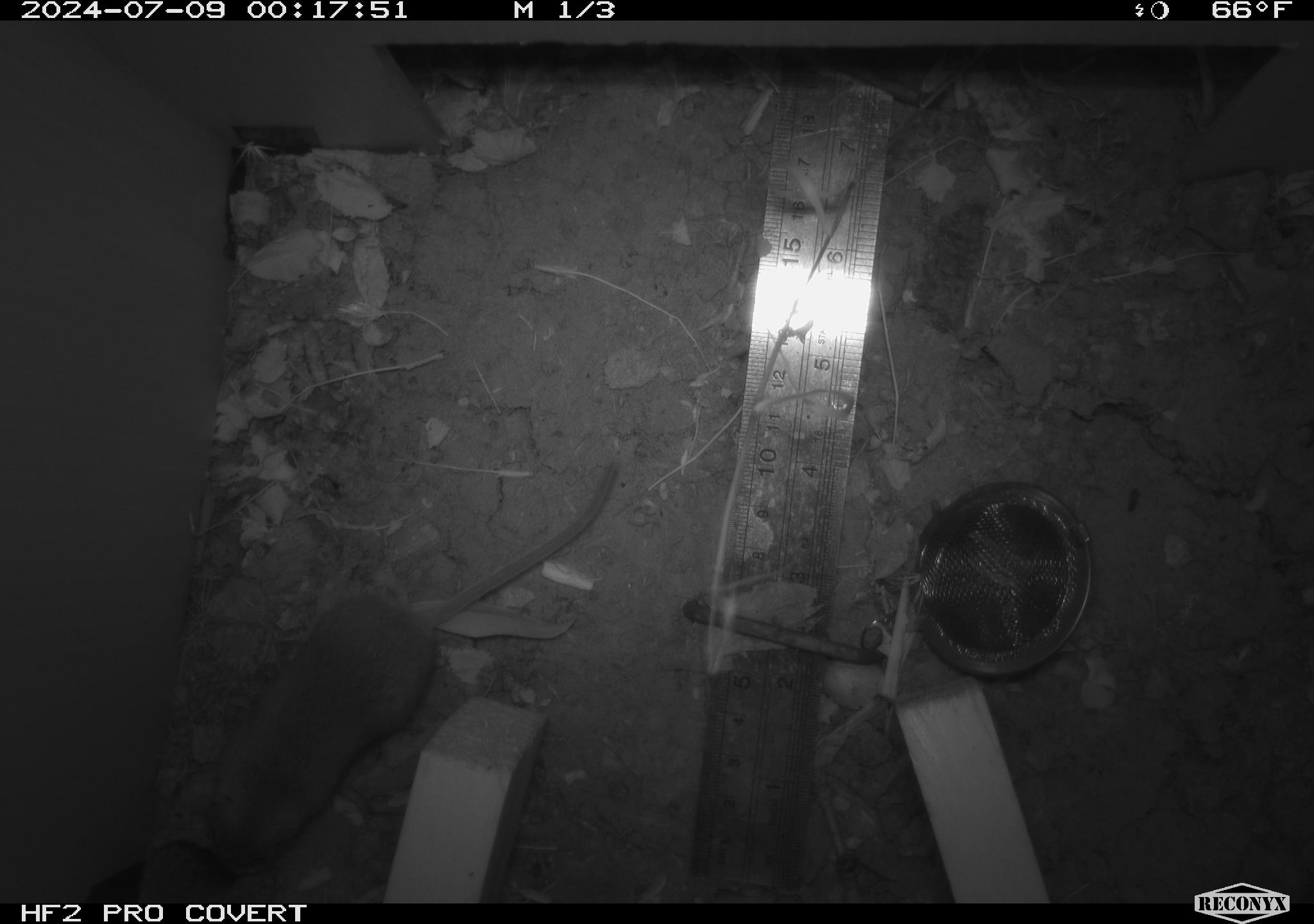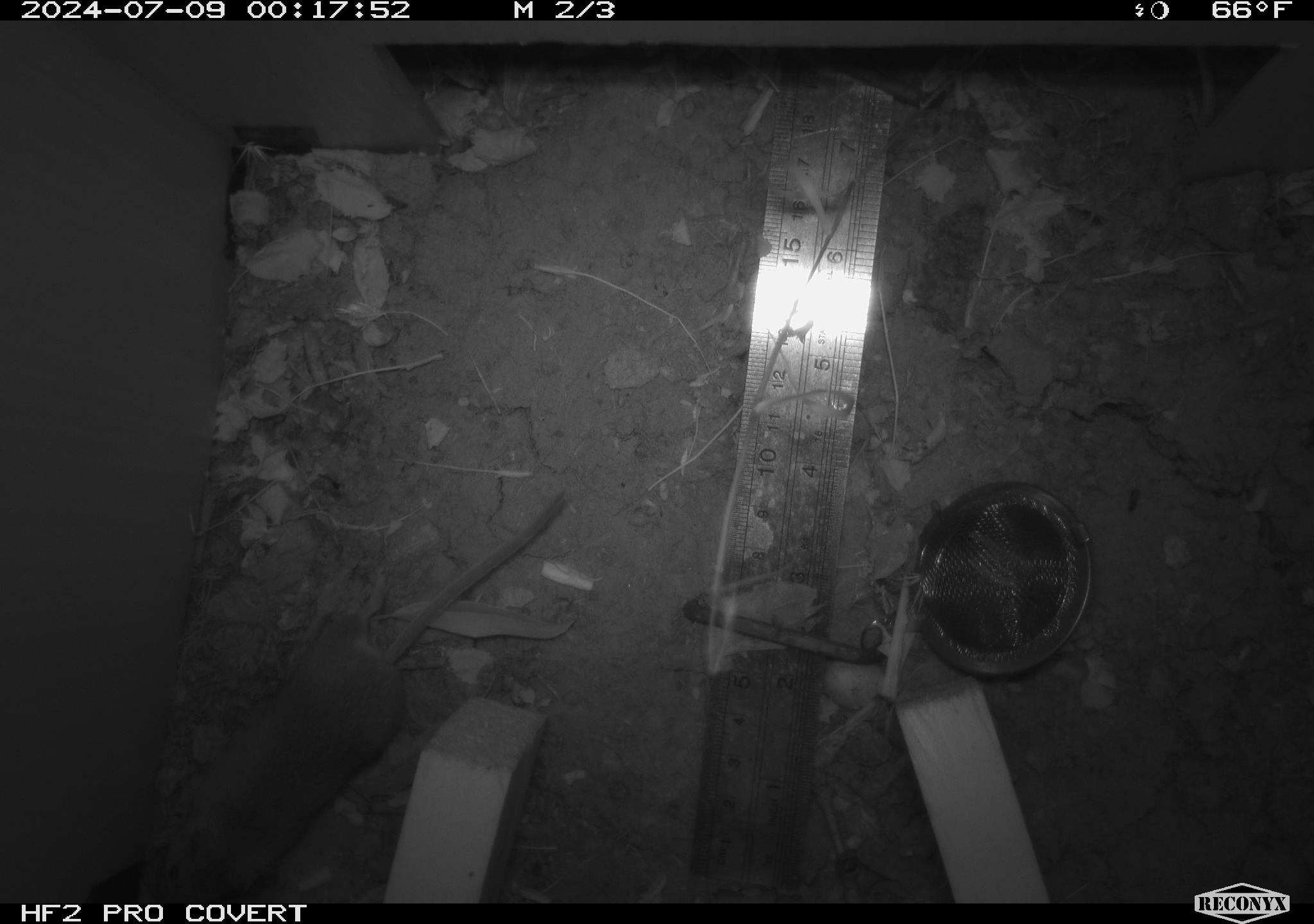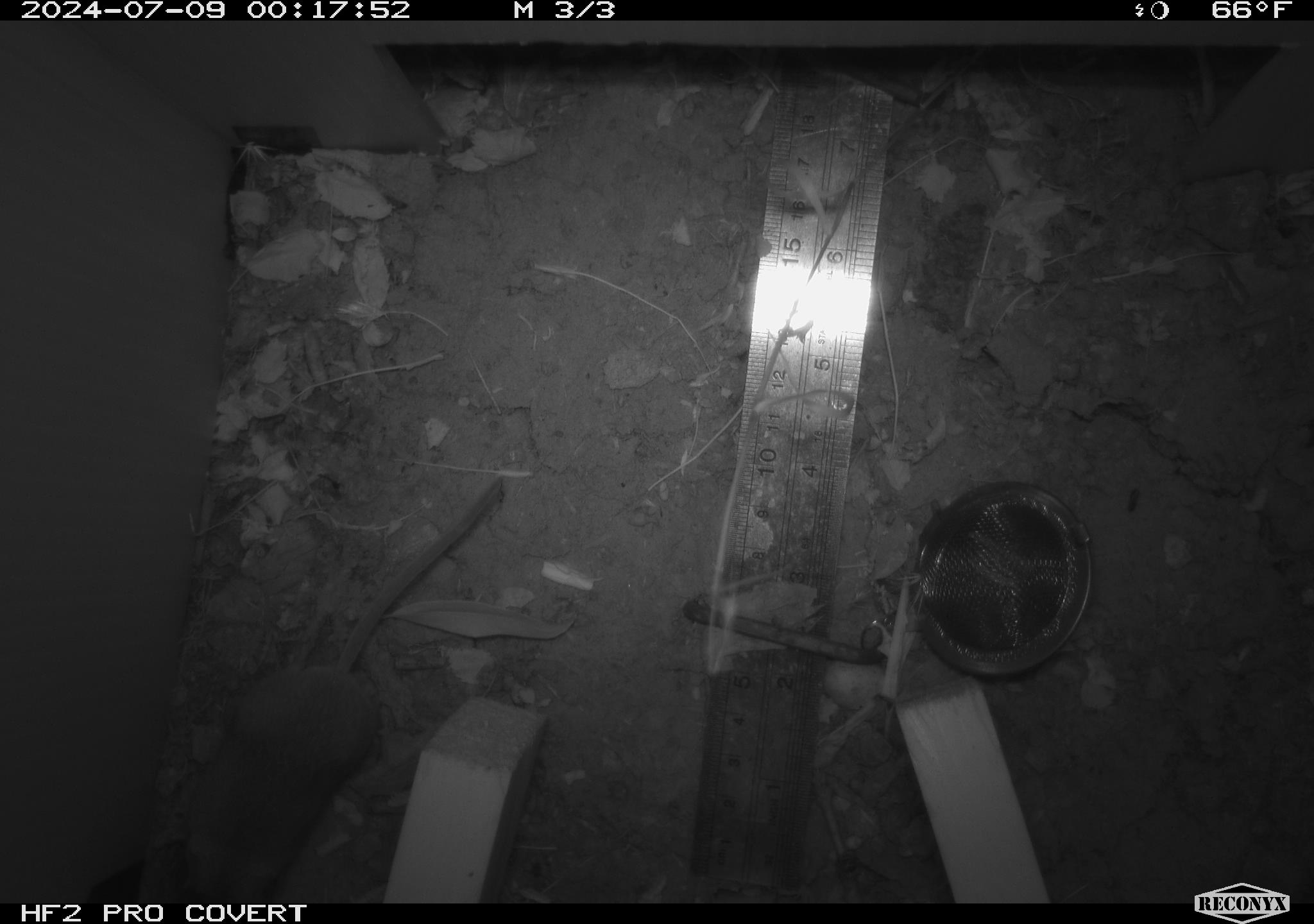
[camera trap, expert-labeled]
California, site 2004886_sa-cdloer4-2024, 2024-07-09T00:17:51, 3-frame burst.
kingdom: Animalia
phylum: Chordata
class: Mammalia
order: Rodentia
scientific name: Rodentia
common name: rodent